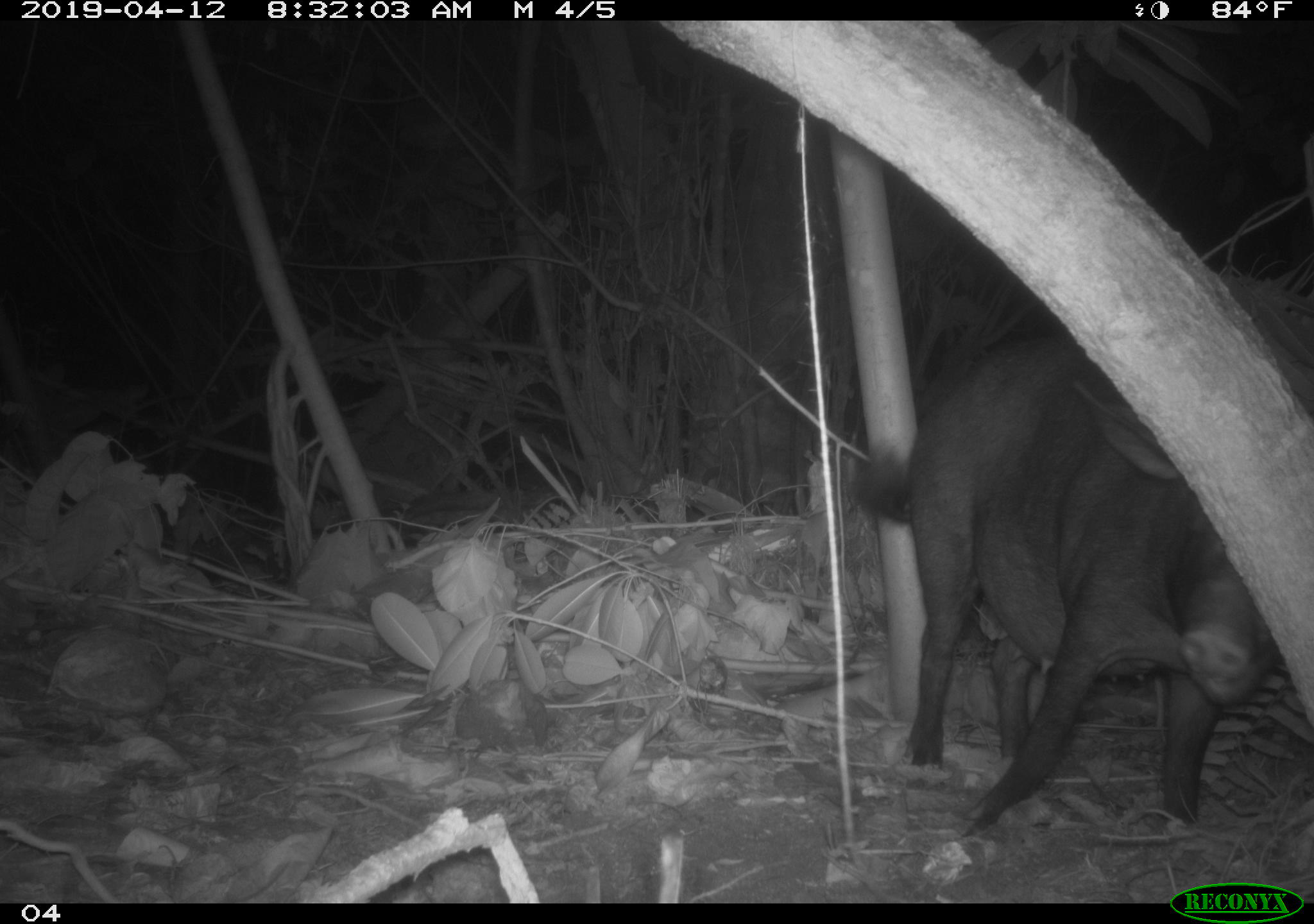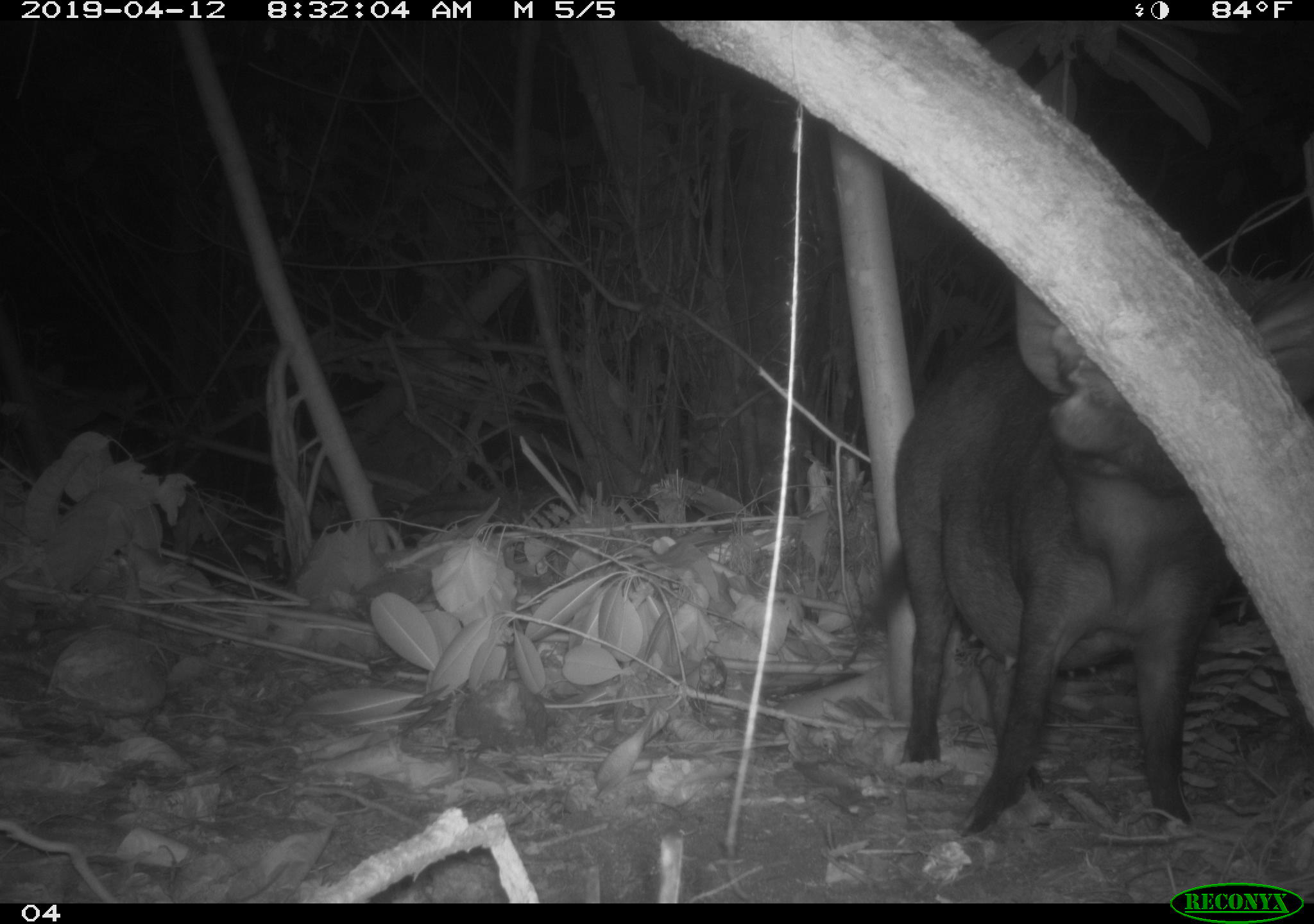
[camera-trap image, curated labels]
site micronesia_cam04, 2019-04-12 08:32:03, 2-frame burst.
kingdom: Animalia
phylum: Chordata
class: Mammalia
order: Artiodactyla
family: Suidae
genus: Sus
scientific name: Sus scrofa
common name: pig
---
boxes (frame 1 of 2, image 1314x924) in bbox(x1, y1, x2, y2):
pig: bbox(845, 334, 1290, 834)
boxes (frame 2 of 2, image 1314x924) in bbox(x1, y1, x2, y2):
pig: bbox(866, 265, 1258, 832)